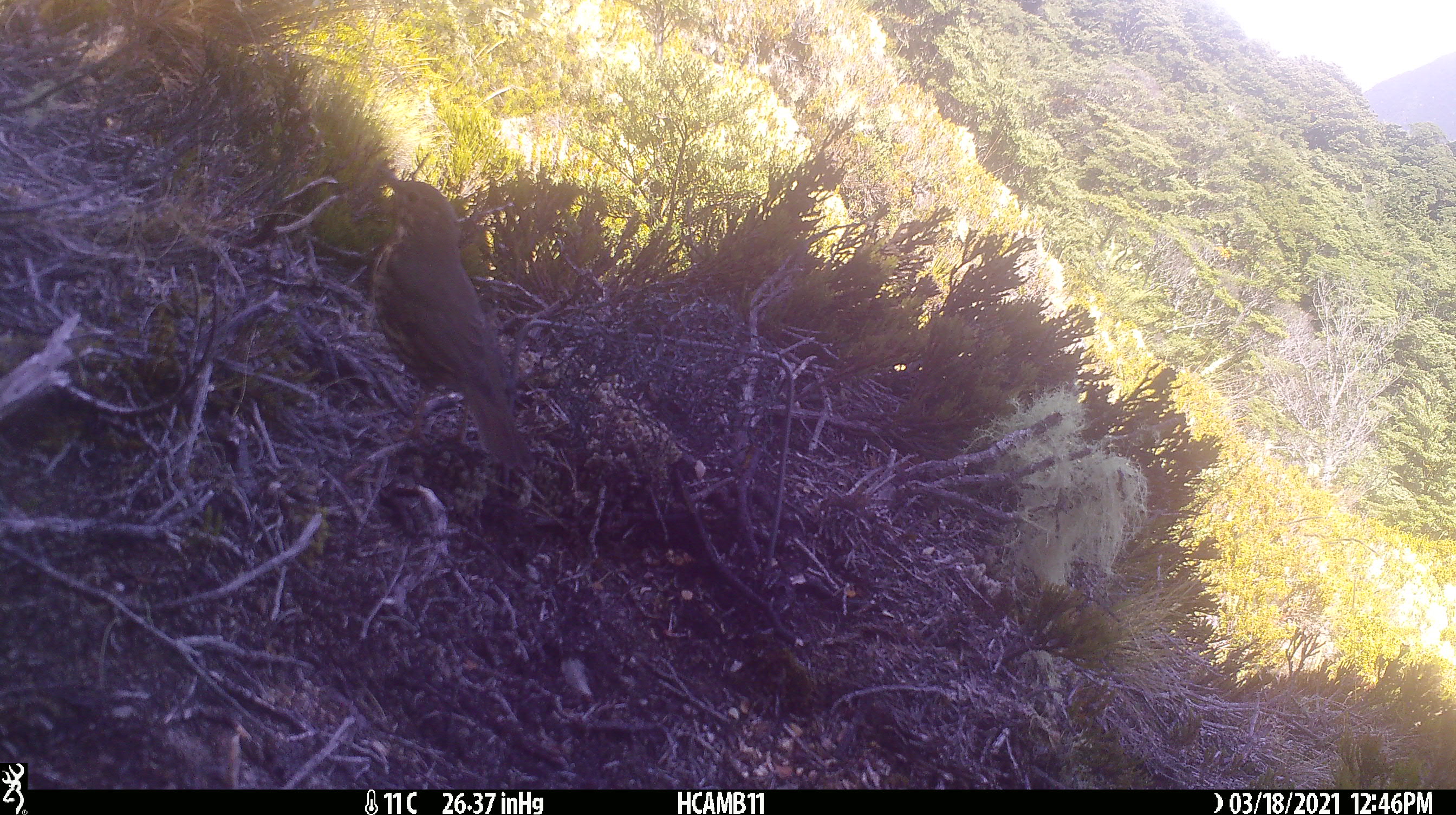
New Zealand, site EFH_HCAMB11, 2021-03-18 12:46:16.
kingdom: Animalia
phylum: Chordata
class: Aves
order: Passeriformes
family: Turdidae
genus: Turdus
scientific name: Turdus philomelos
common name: song thrush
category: thrush